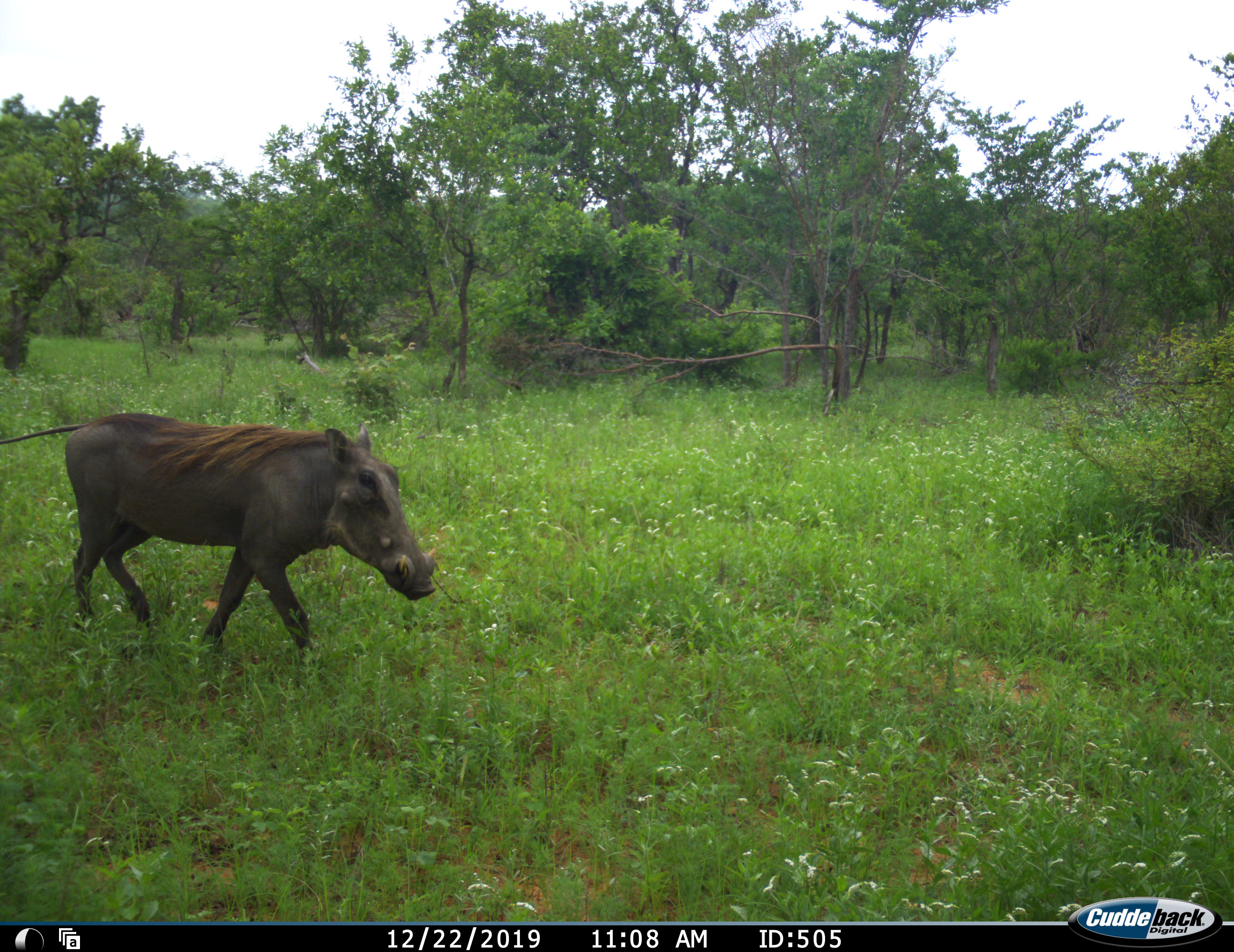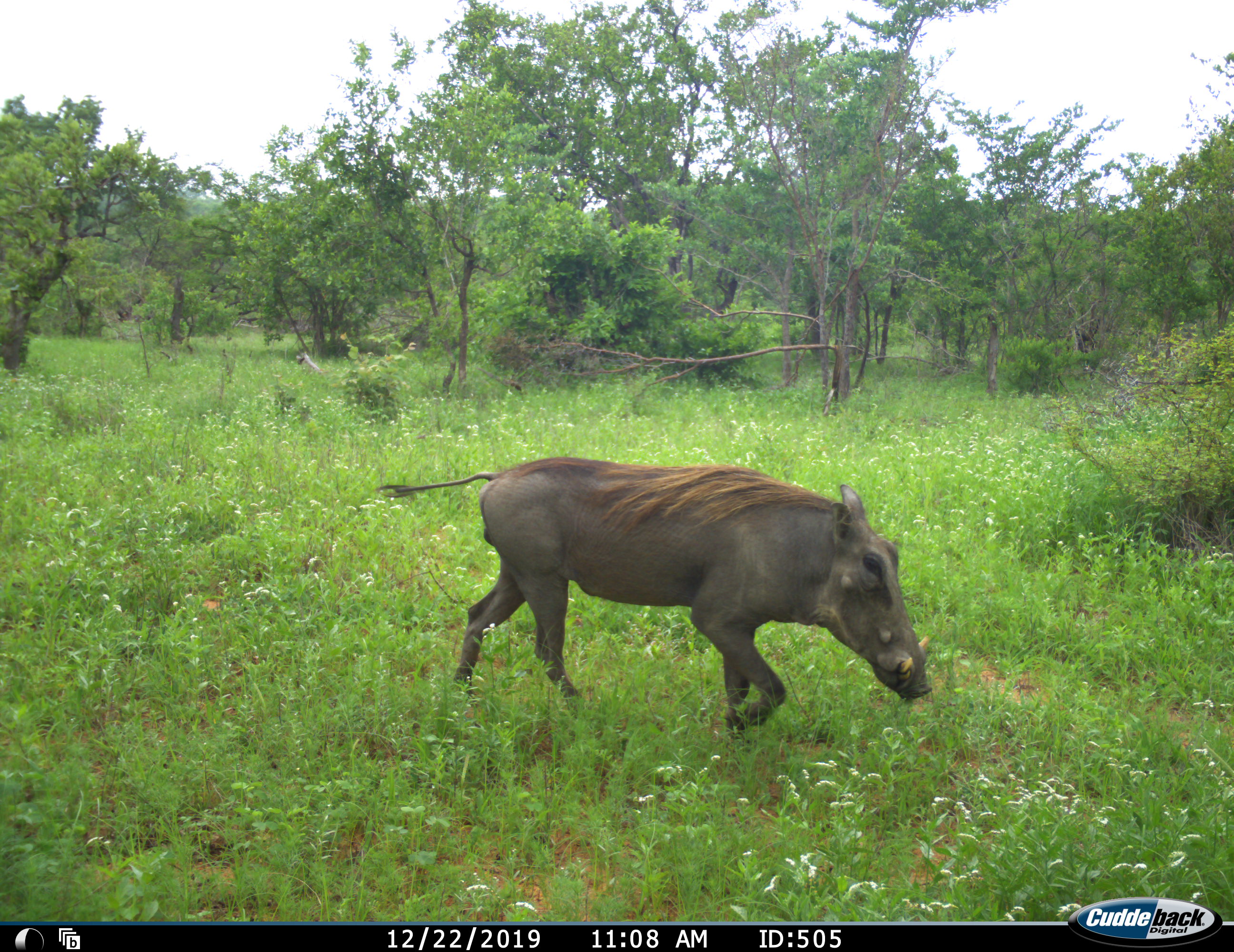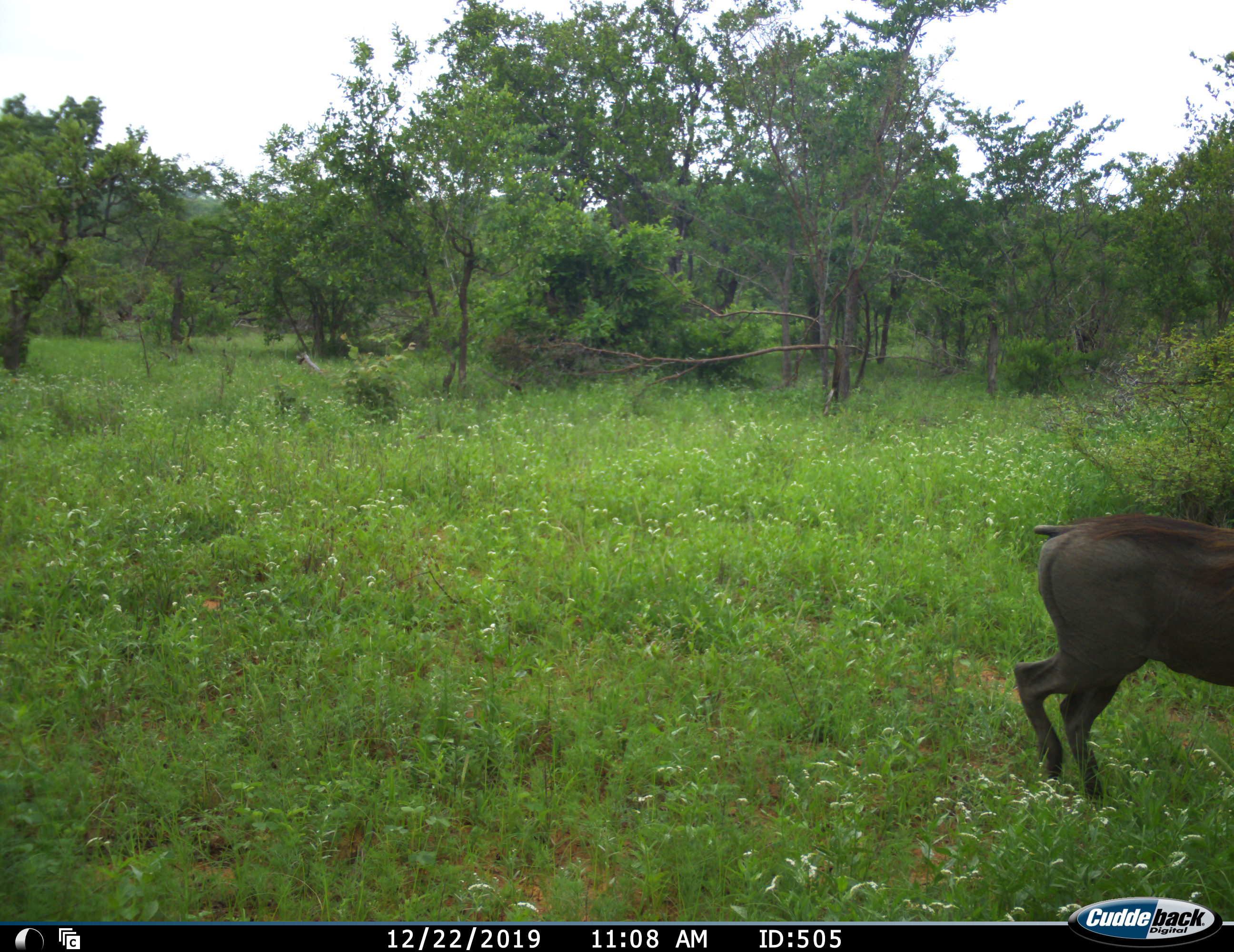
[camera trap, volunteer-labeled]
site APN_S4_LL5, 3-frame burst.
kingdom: Animalia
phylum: Chordata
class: Mammalia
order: Artiodactyla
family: Suidae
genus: Phacochoerus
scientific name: Phacochoerus africanus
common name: warthog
Warthog (Phacochoerus africanus), count 1. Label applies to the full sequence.